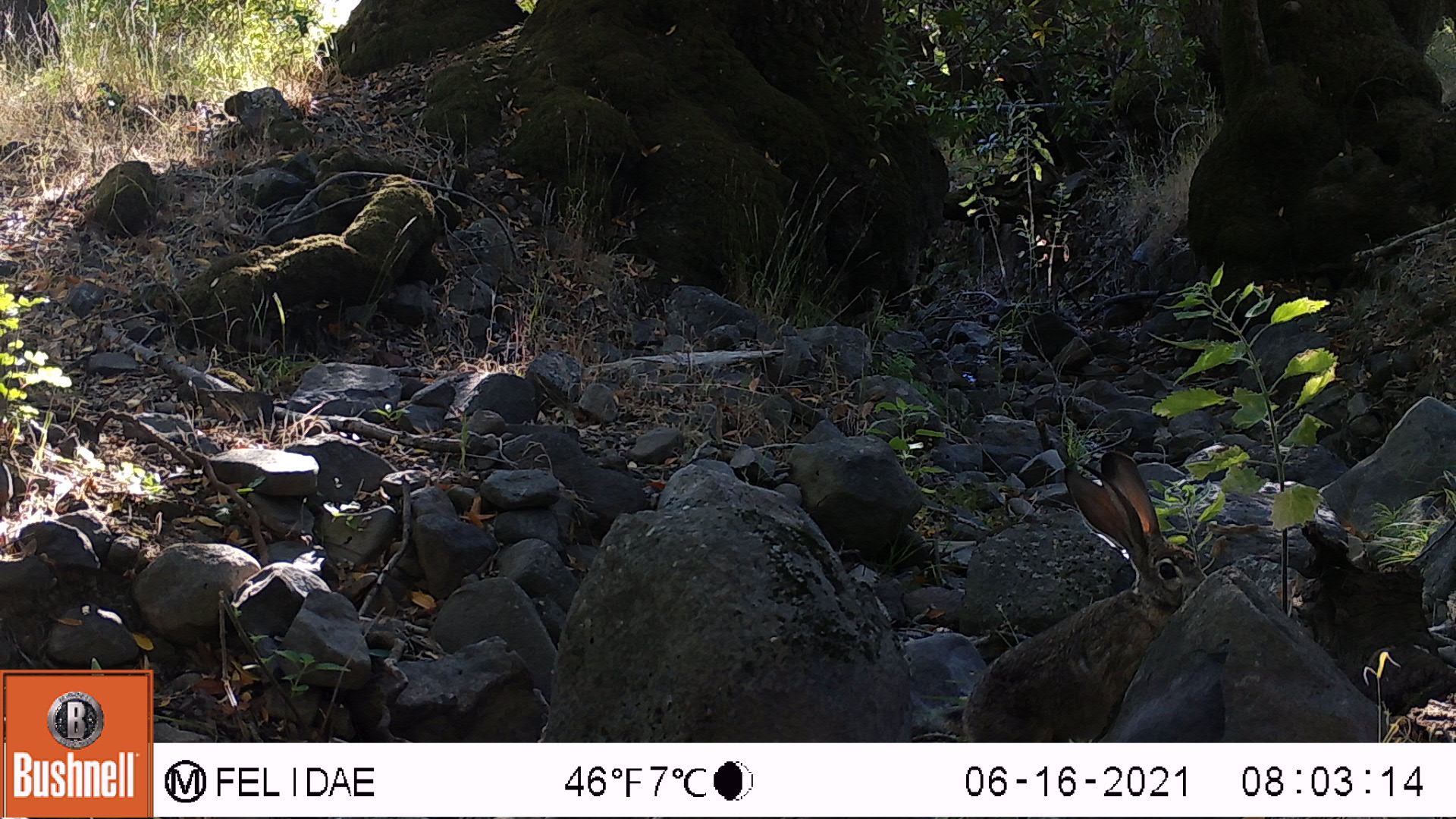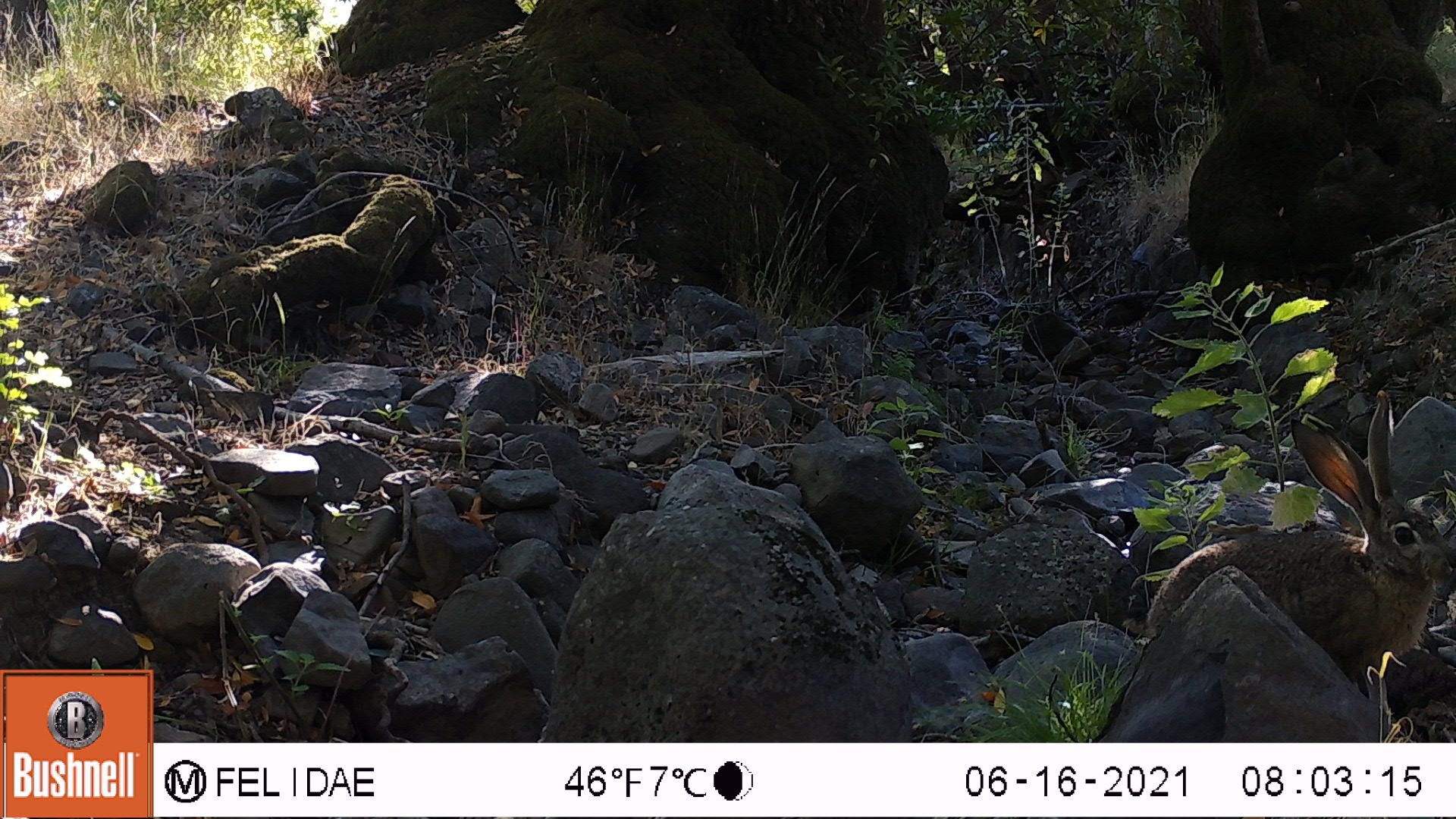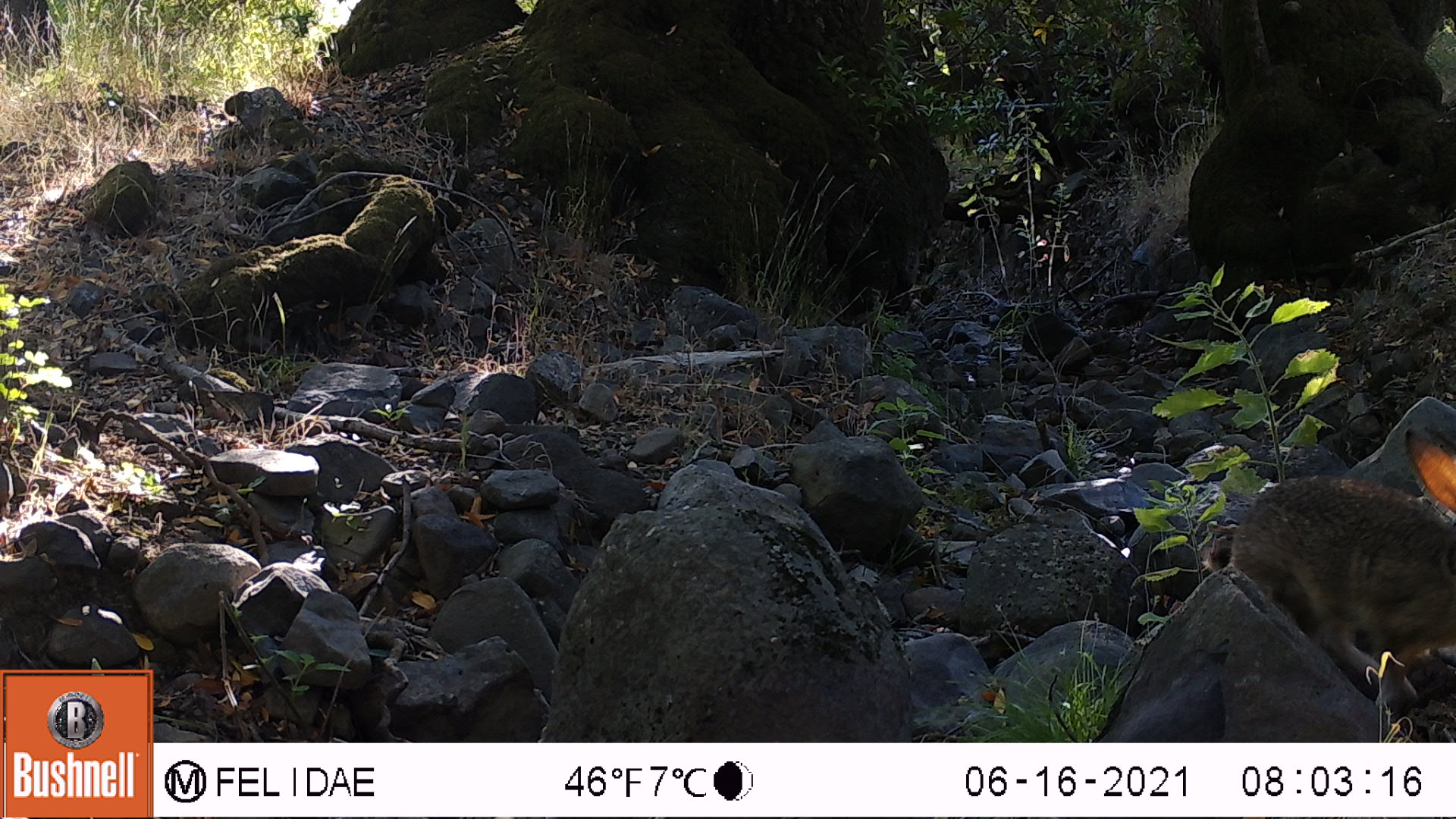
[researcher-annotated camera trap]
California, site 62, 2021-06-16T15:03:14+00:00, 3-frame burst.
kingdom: Animalia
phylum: Chordata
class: Mammalia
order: Lagomorpha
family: Leporidae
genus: Lepus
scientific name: Lepus californicus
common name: black-tailed jackrabbit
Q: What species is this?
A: Black-tailed jackrabbit (Lepus californicus).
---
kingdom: Animalia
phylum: Chordata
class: Mammalia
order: Lagomorpha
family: Leporidae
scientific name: Leporidae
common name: rabbit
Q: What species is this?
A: Rabbit (Leporidae).